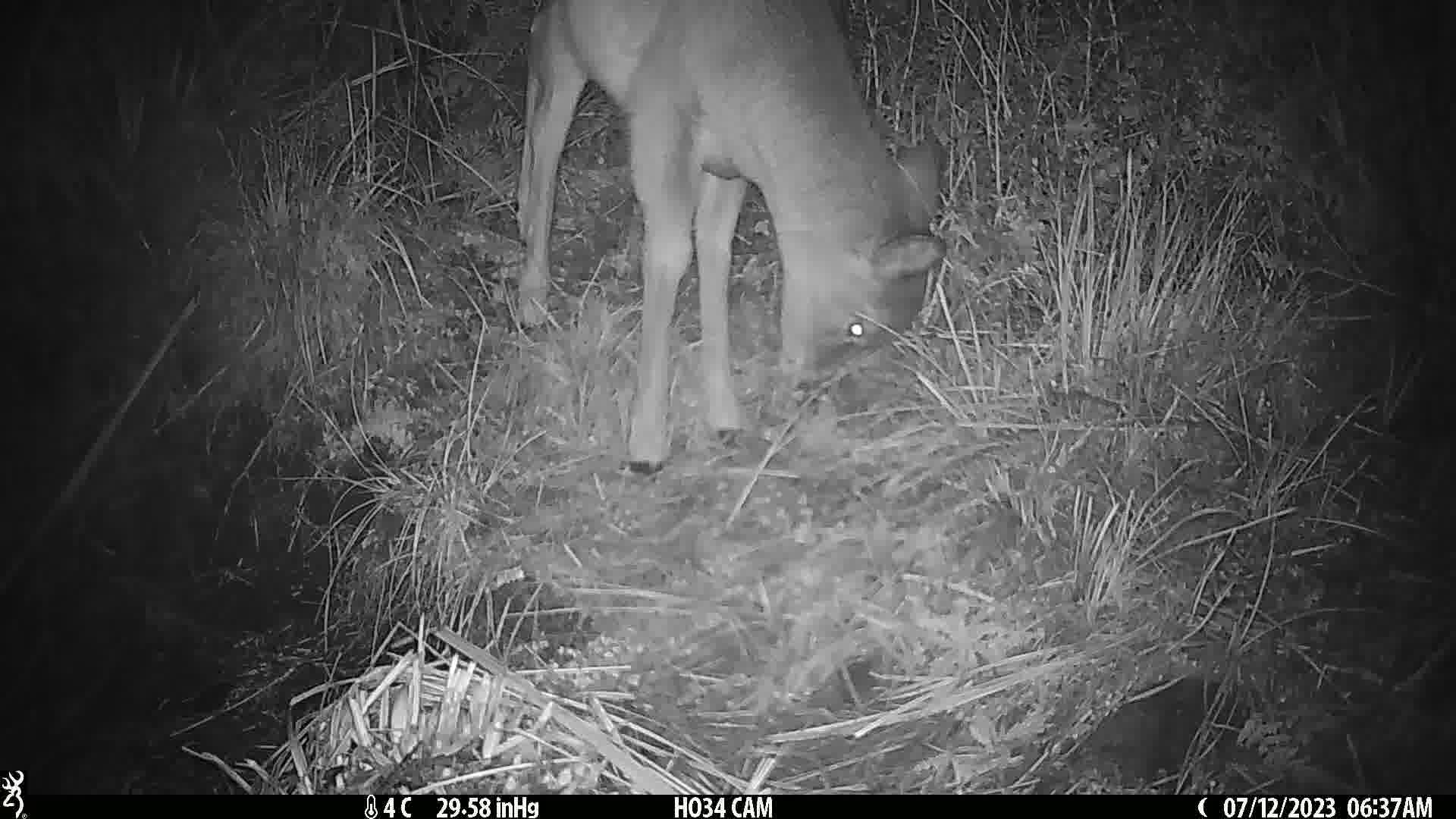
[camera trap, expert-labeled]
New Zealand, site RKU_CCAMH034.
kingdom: Animalia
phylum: Chordata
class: Mammalia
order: Artiodactyla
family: Cervidae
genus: Odocoileus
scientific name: Odocoileus virginianus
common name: white-tailed deer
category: white tailed deer